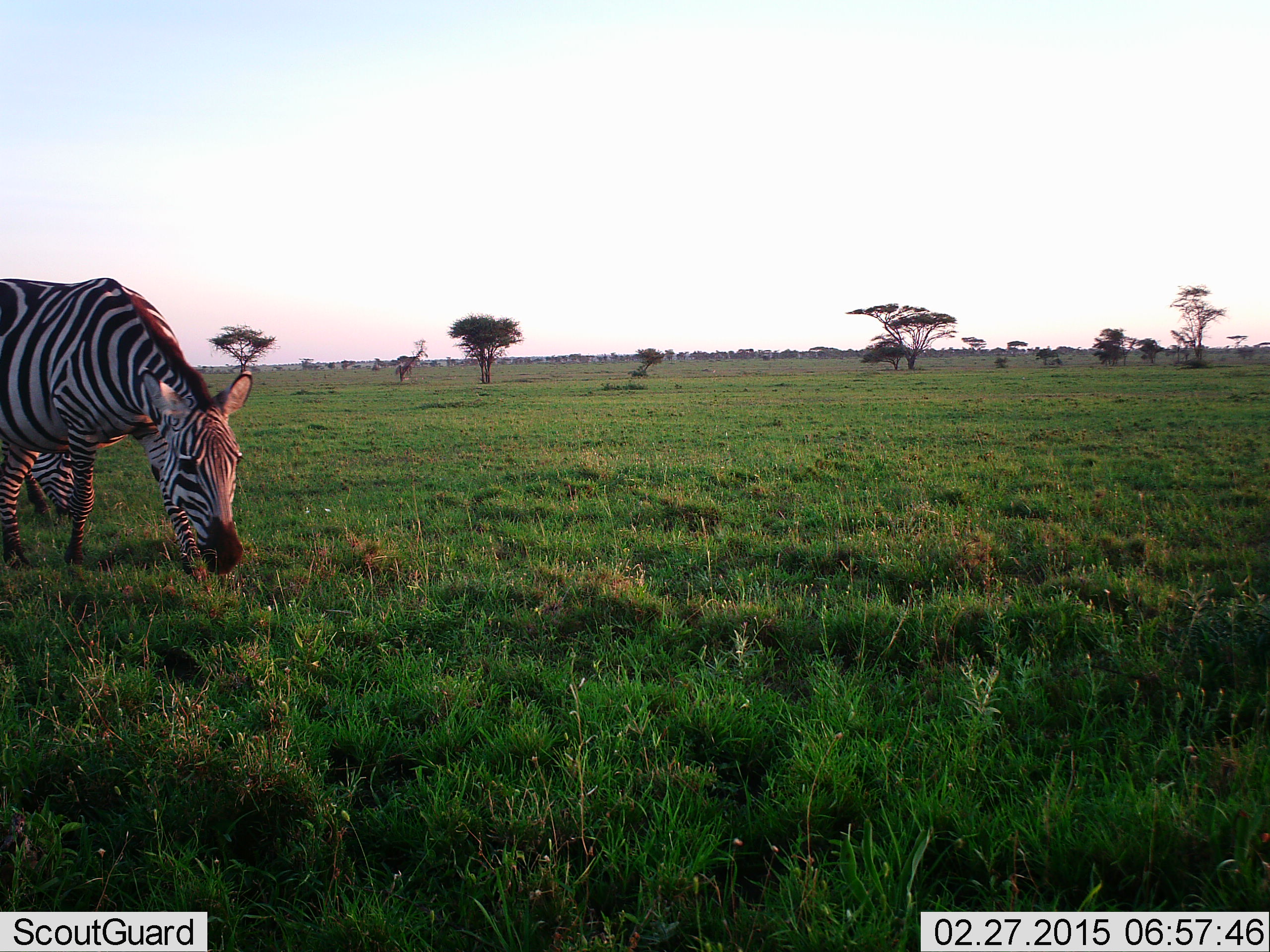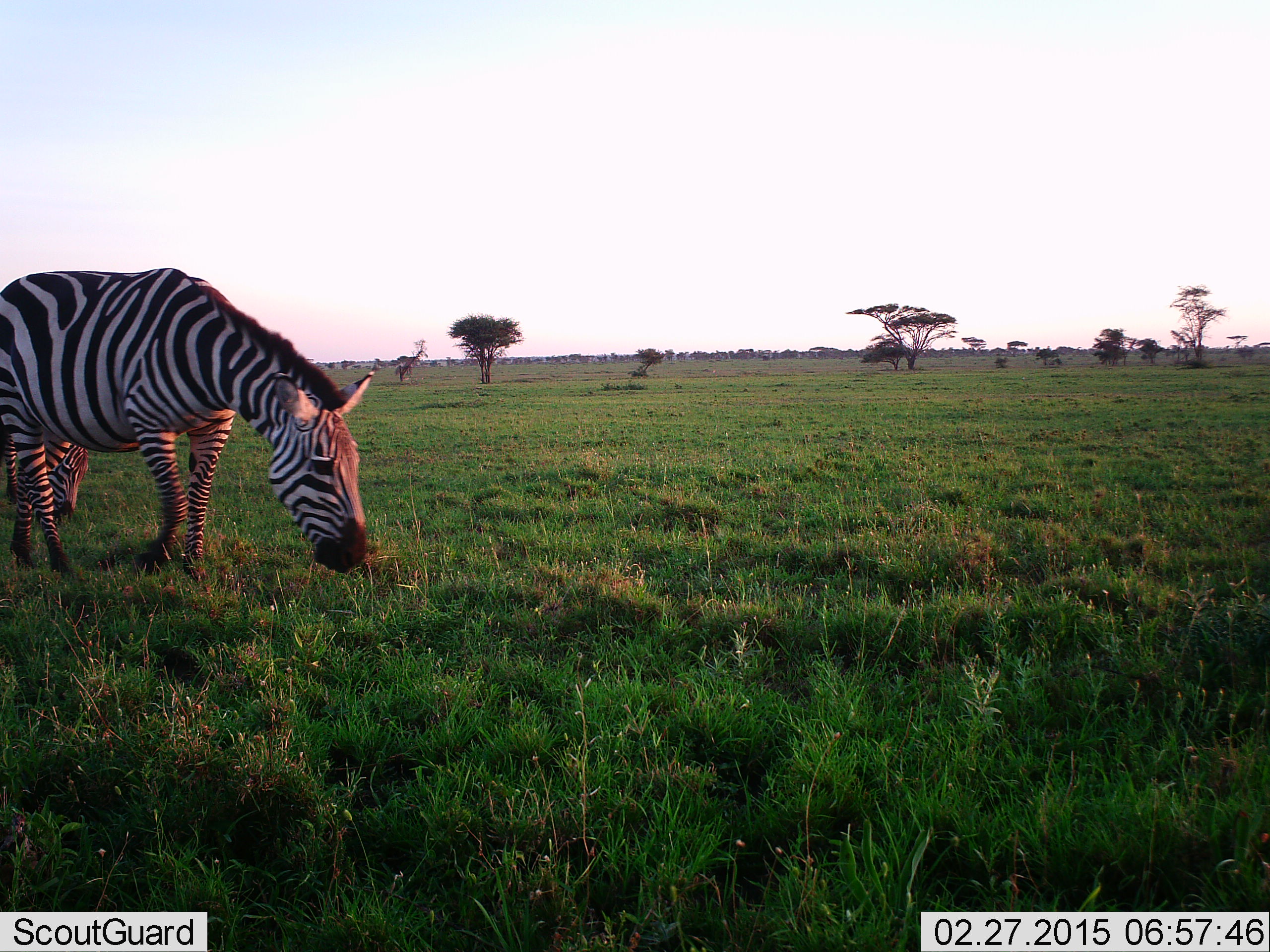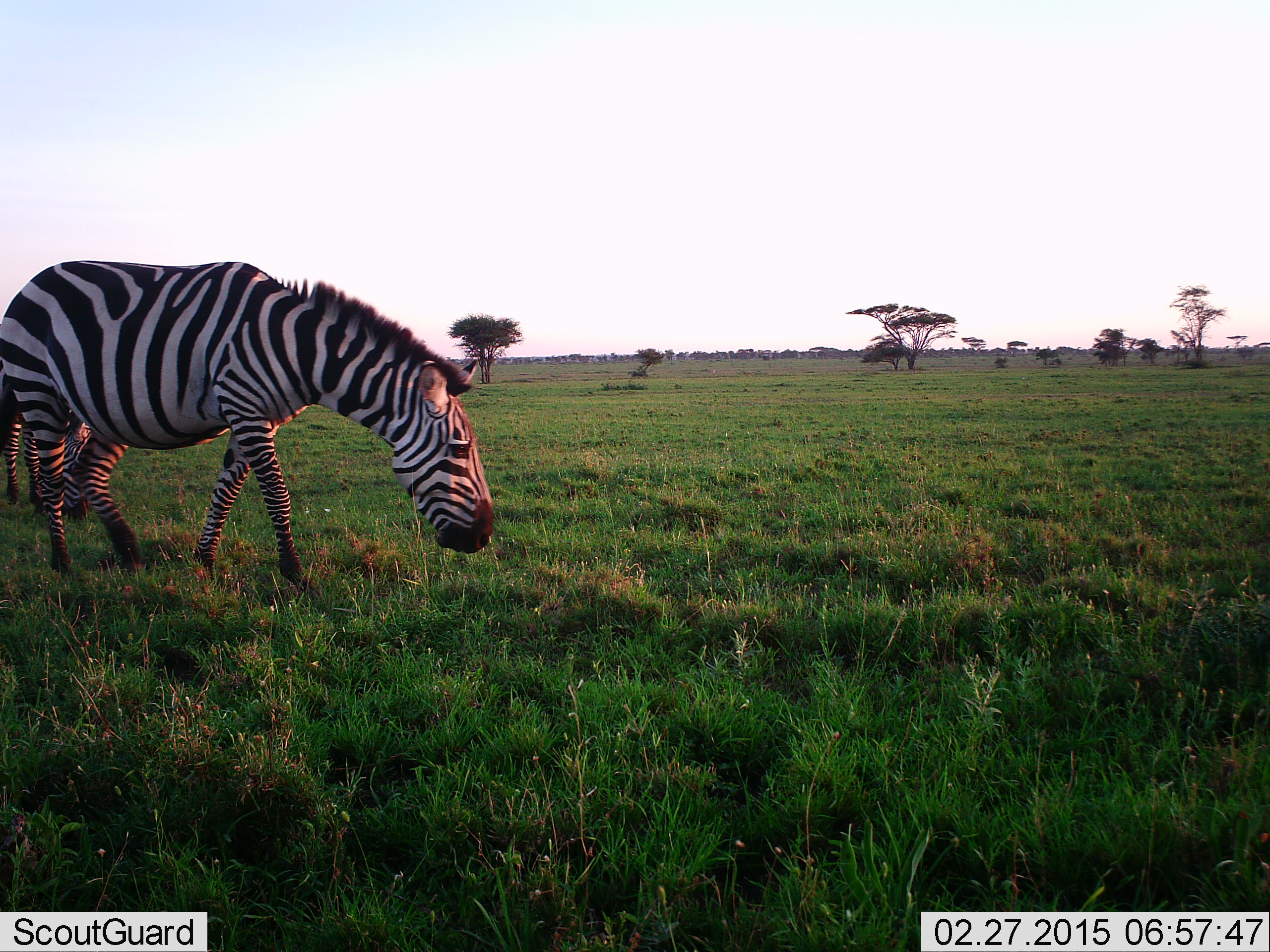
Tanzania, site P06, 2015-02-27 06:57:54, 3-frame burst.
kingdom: Animalia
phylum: Chordata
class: Mammalia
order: Perissodactyla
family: Equidae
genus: Equus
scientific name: Equus quagga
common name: plains zebra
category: zebra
Zebra (plains zebra) (Equus quagga), count 1. Behavior (volunteer vote fractions): standing 10%, resting 0%, moving 40%, interacting 0%. Young present (vote fraction): 0%. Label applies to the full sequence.